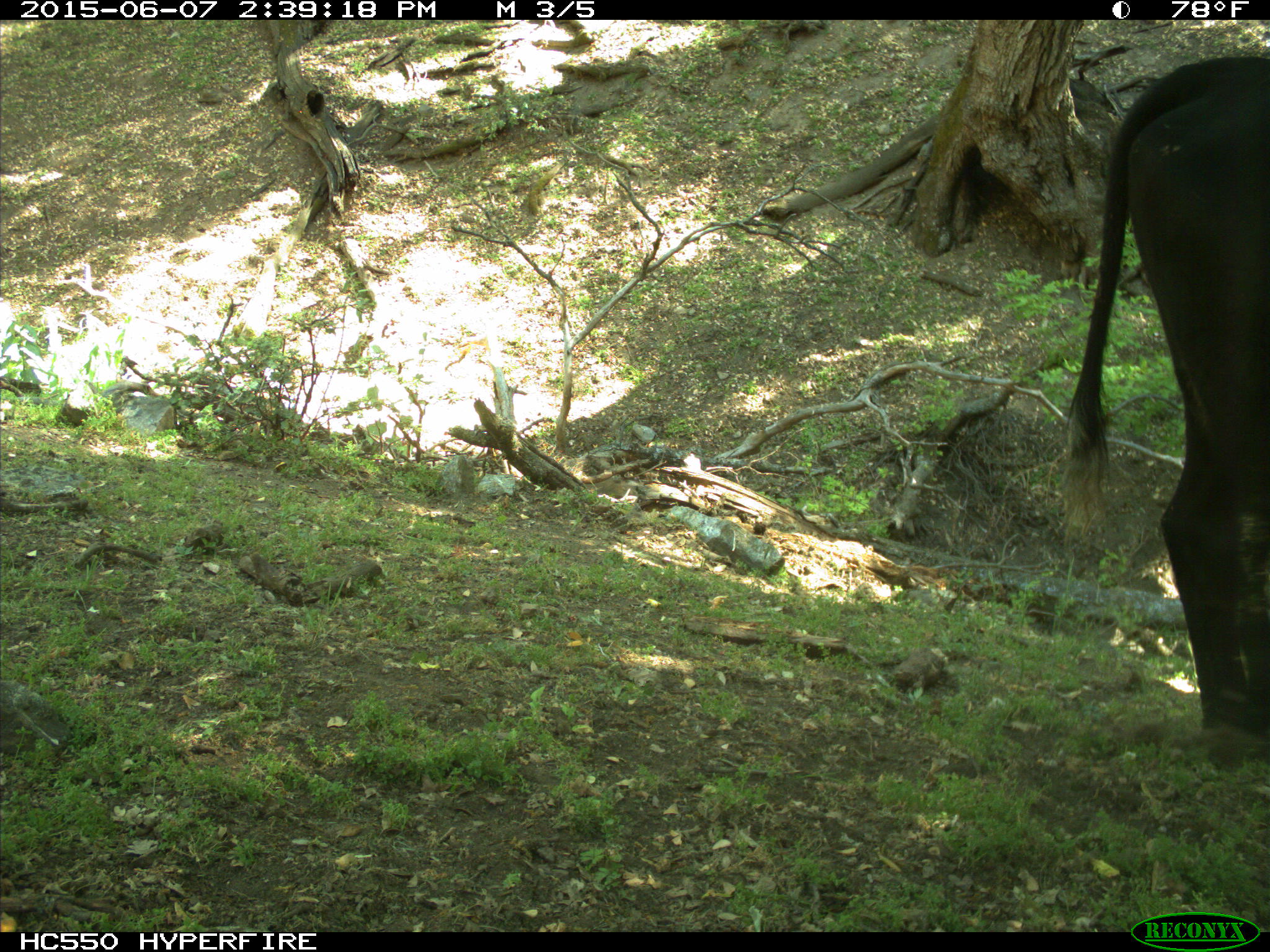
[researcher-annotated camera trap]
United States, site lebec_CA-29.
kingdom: Animalia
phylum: Chordata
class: Mammalia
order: Artiodactyla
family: Bovidae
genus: Bos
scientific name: Bos taurus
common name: domestic cow